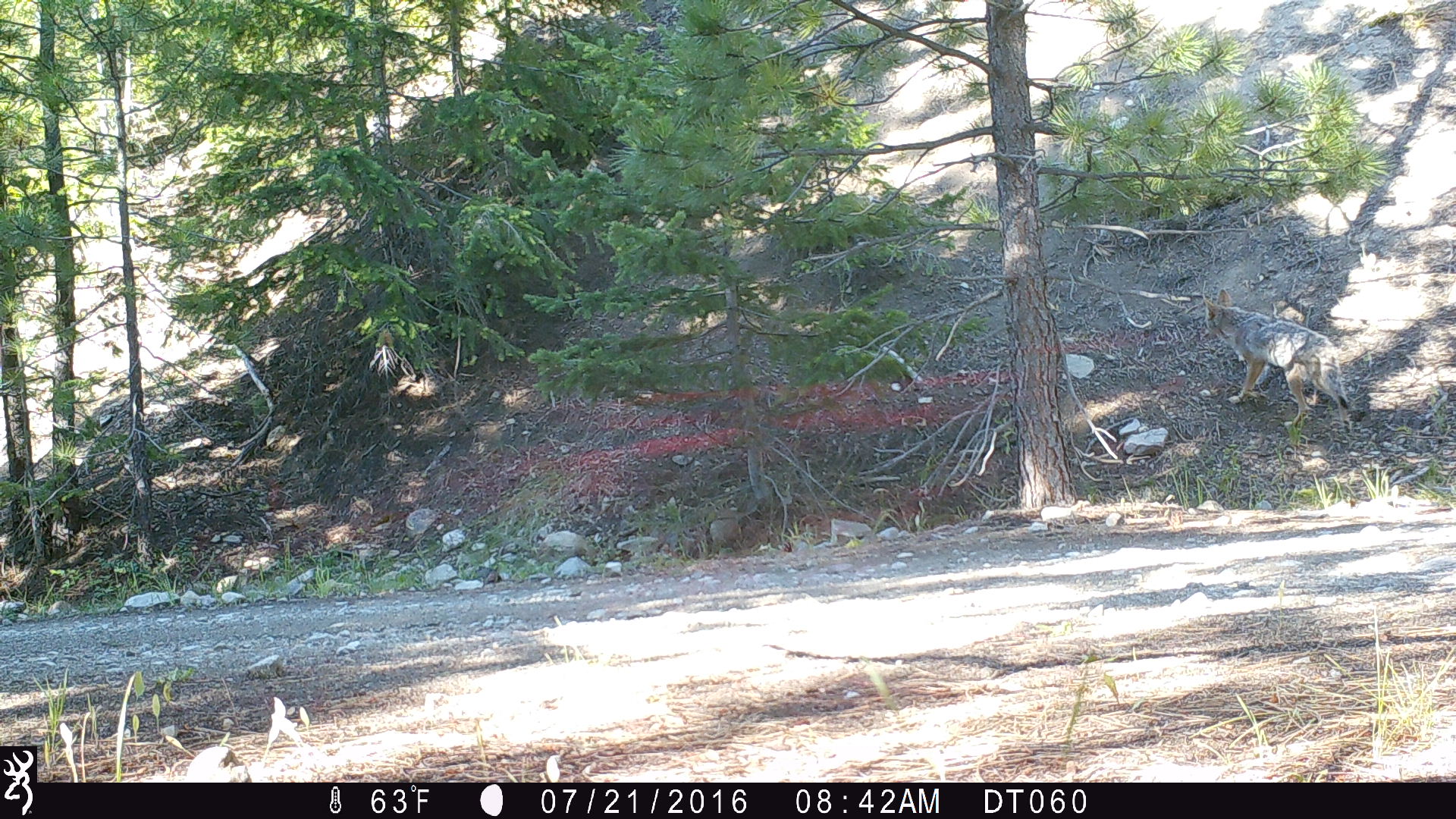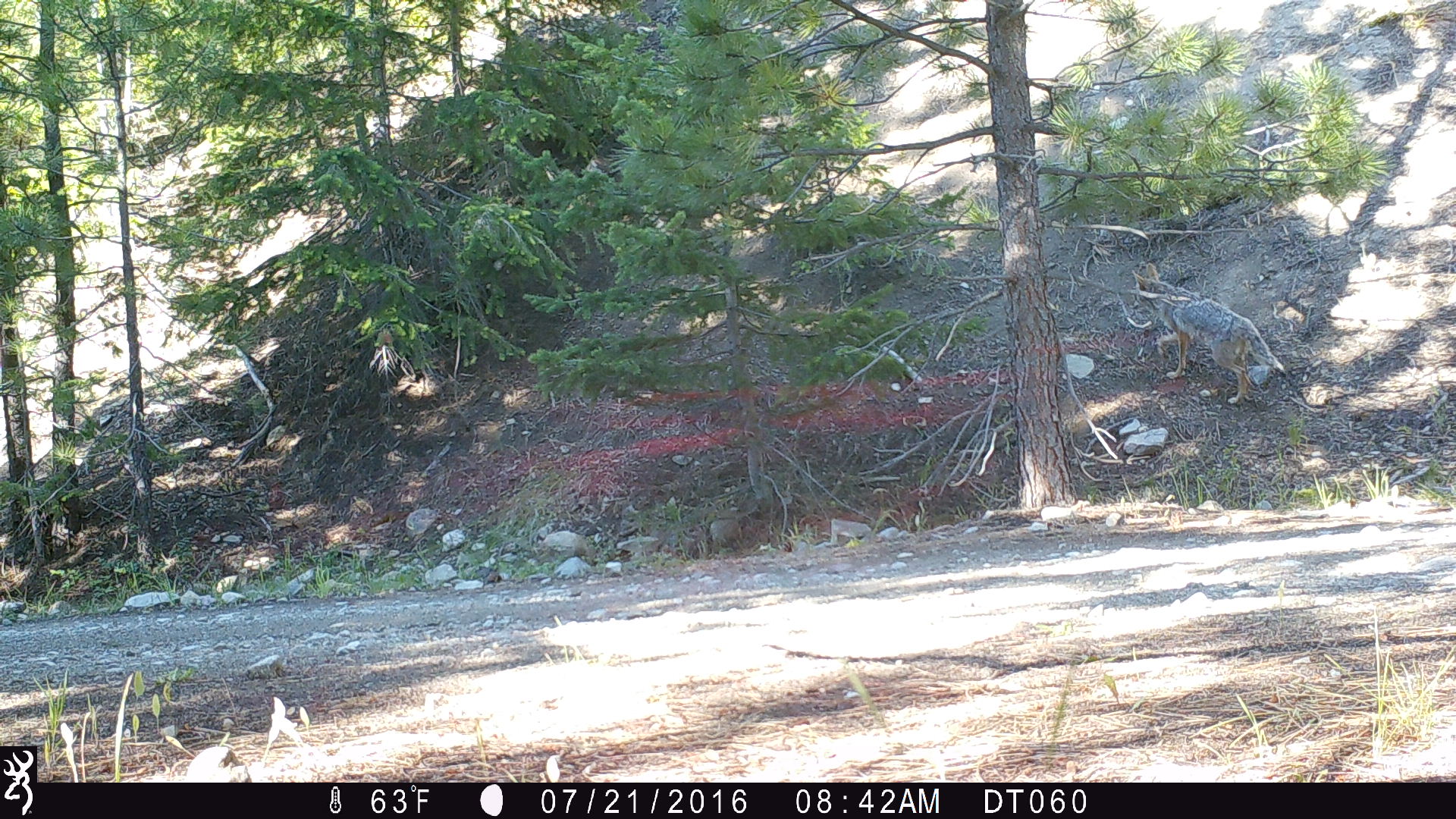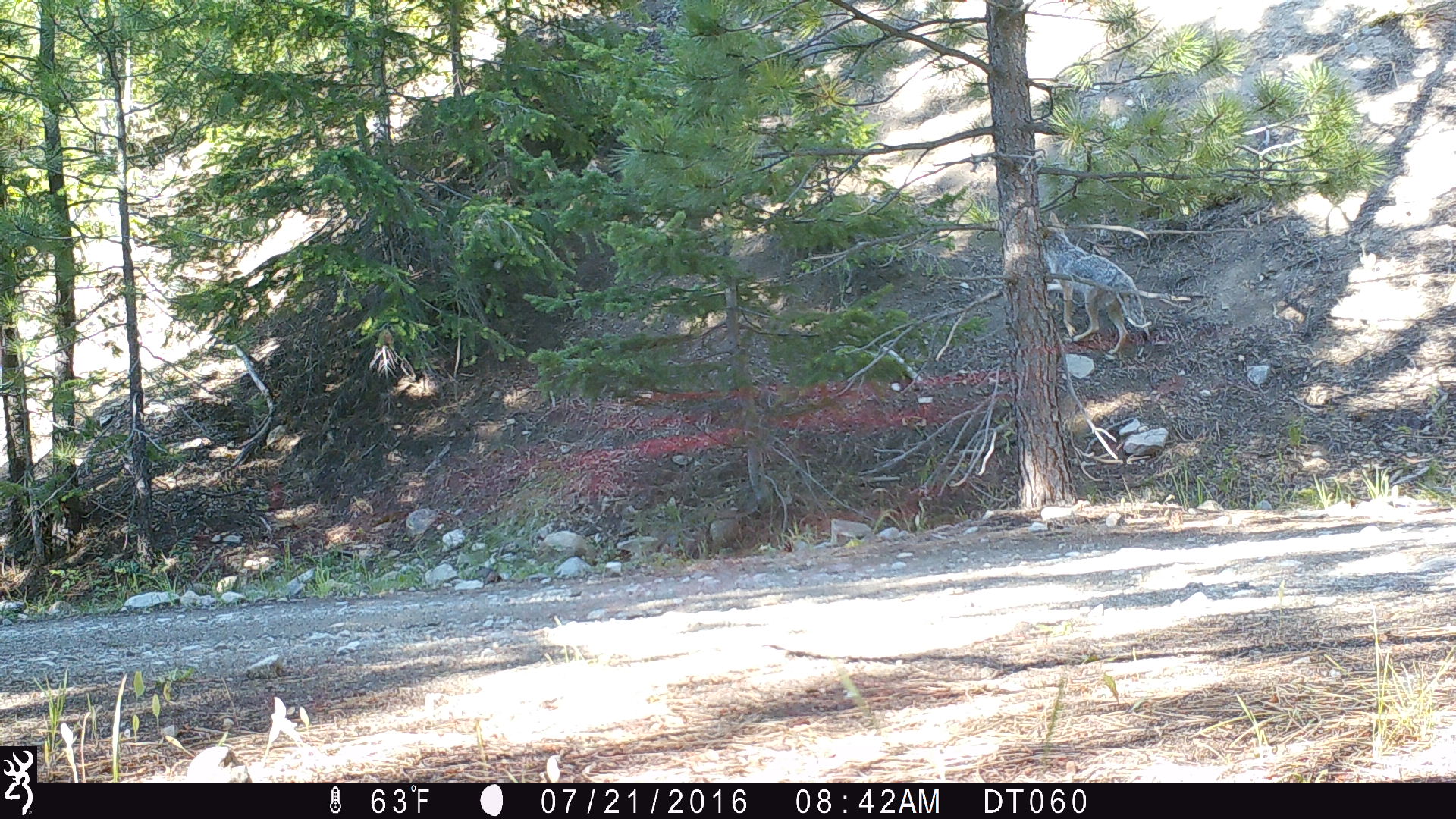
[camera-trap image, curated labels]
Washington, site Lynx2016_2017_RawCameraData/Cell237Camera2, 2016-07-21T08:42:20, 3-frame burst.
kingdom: Animalia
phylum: Chordata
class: Mammalia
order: Carnivora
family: Canidae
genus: Canis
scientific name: Canis latrans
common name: coyote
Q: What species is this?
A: Canis latrans (coyote).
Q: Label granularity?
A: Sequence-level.